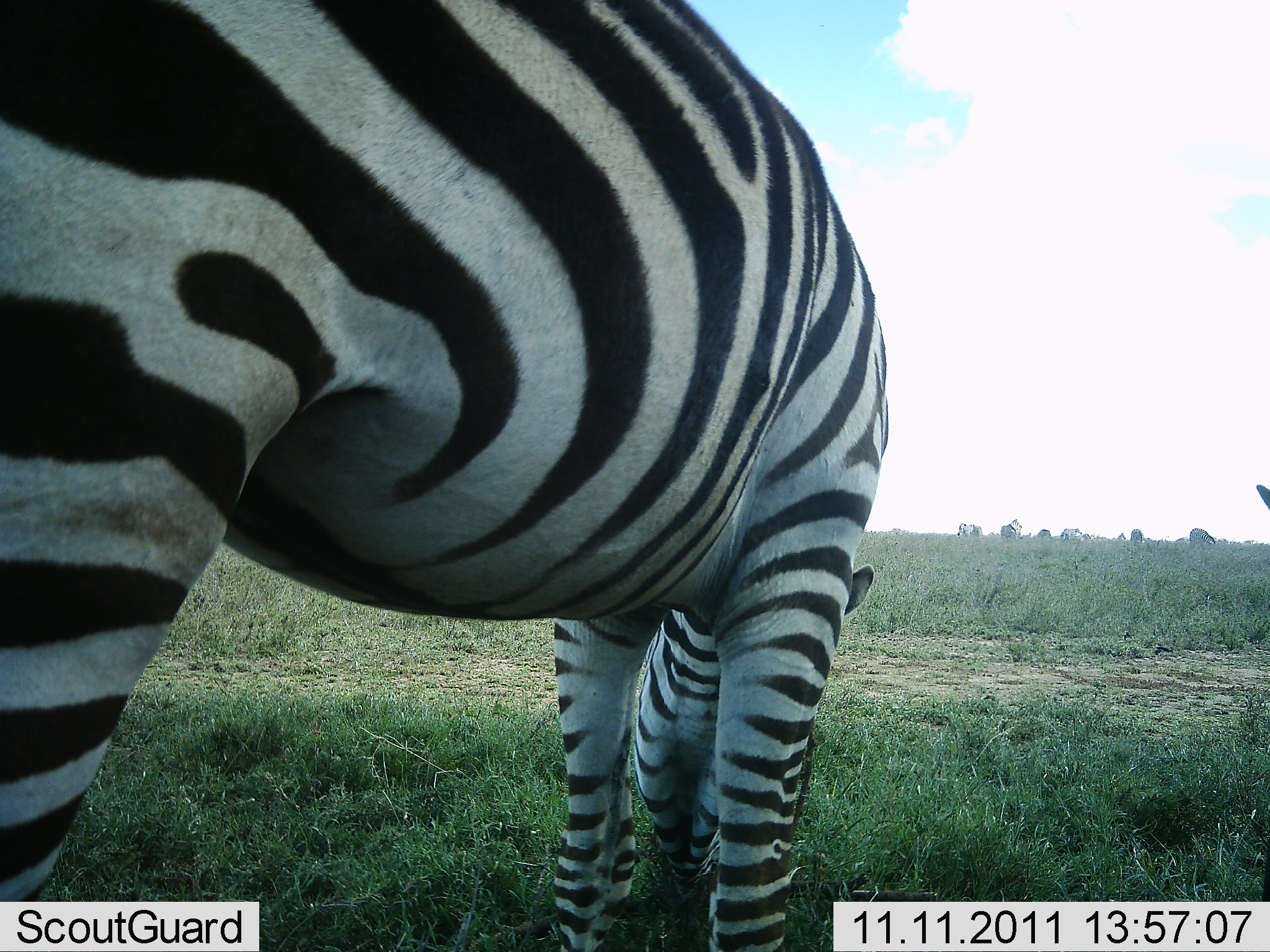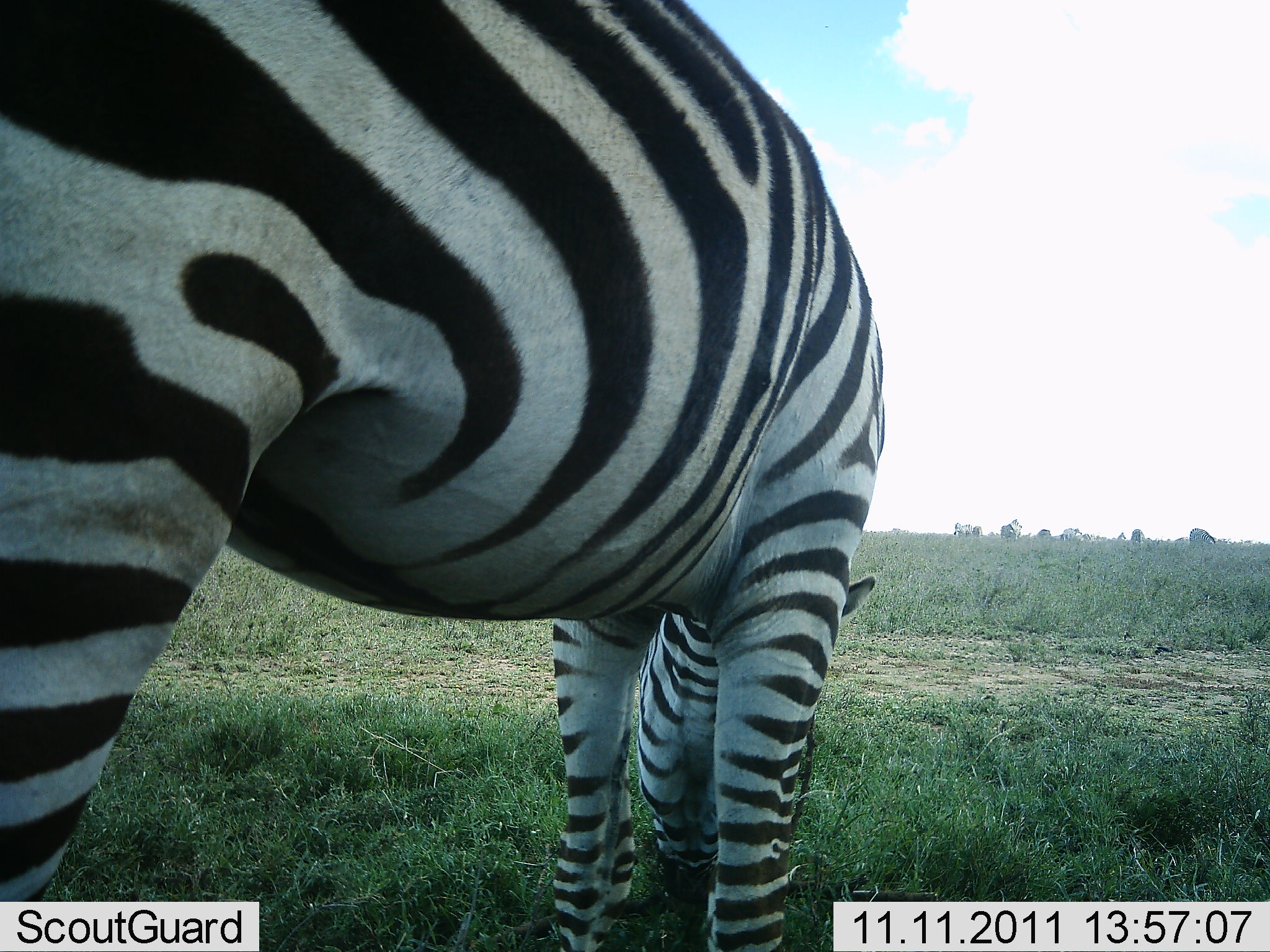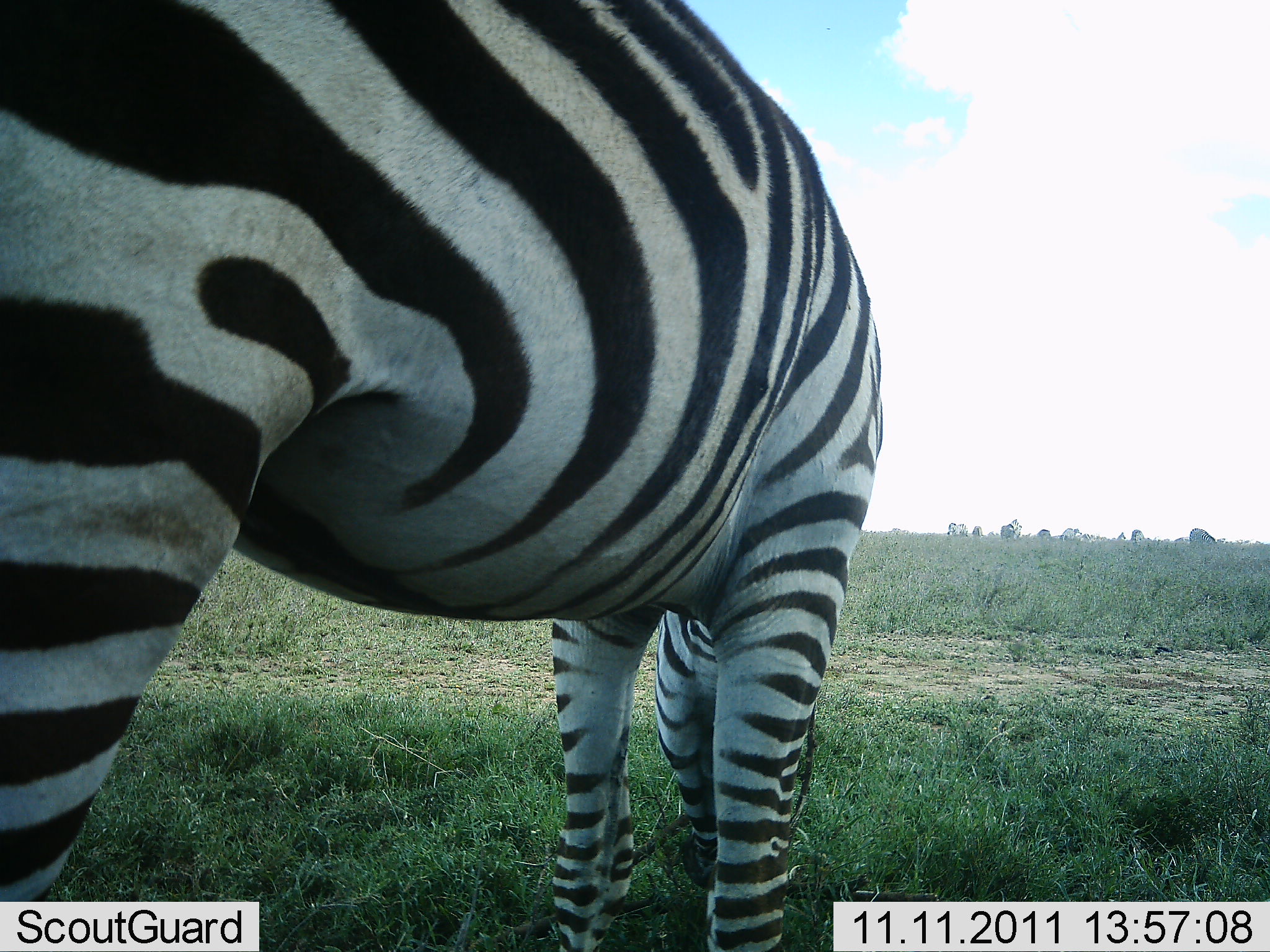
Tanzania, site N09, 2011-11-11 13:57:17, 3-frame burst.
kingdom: Animalia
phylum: Chordata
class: Mammalia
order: Perissodactyla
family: Equidae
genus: Equus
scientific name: Equus quagga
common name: plains zebra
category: zebra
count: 1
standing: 40%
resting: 10%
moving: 10%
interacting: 10%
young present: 0%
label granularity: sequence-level